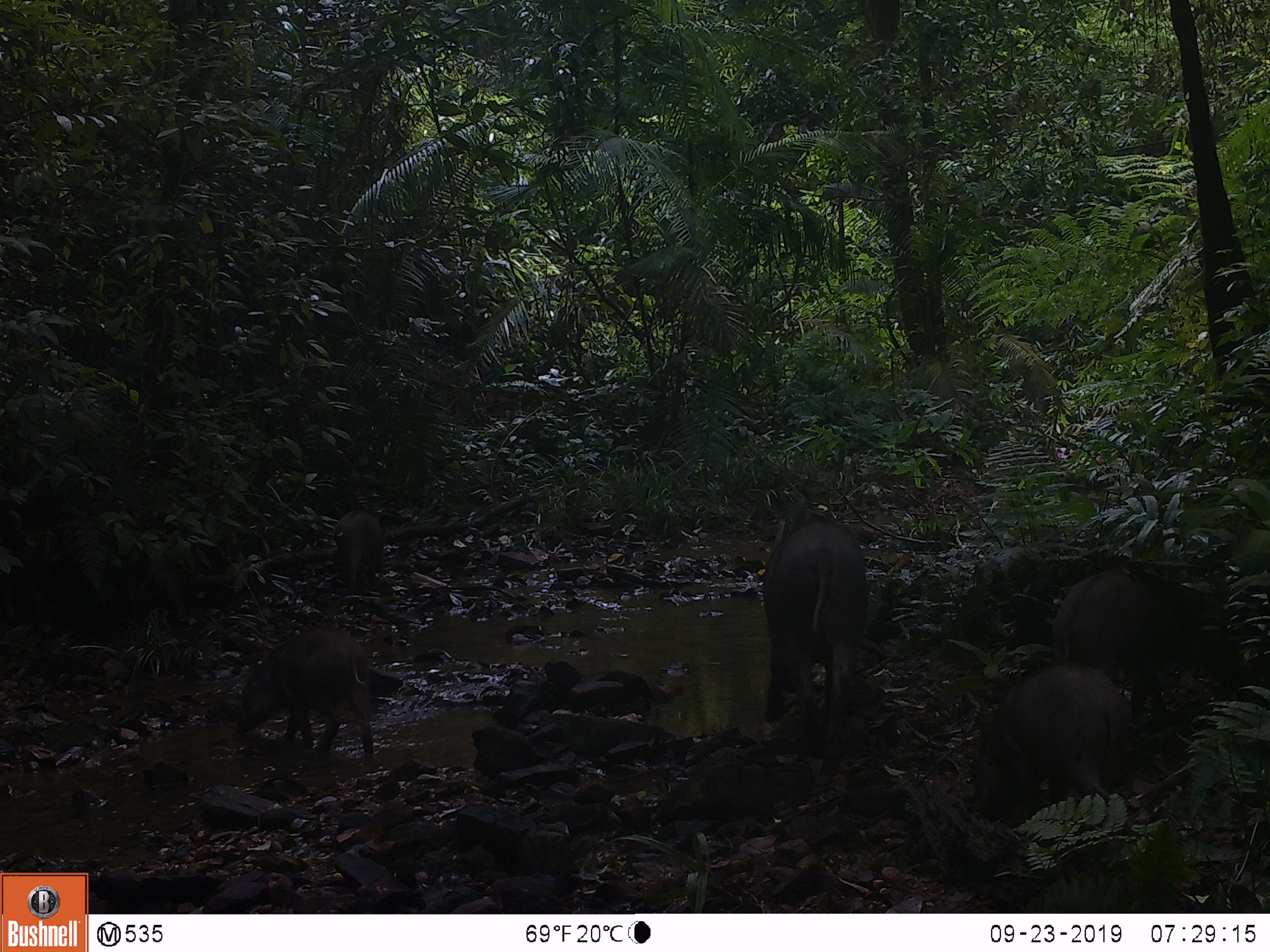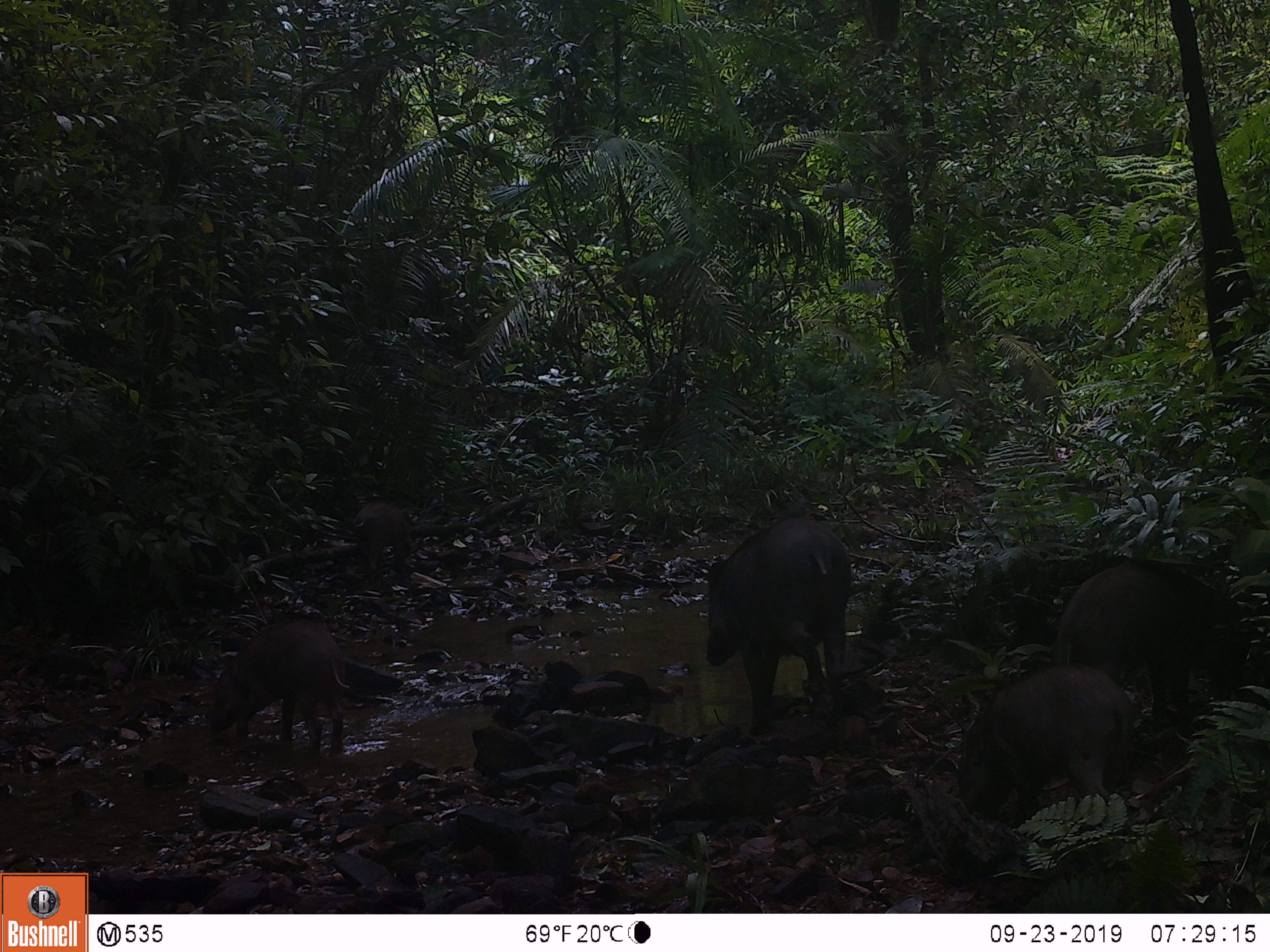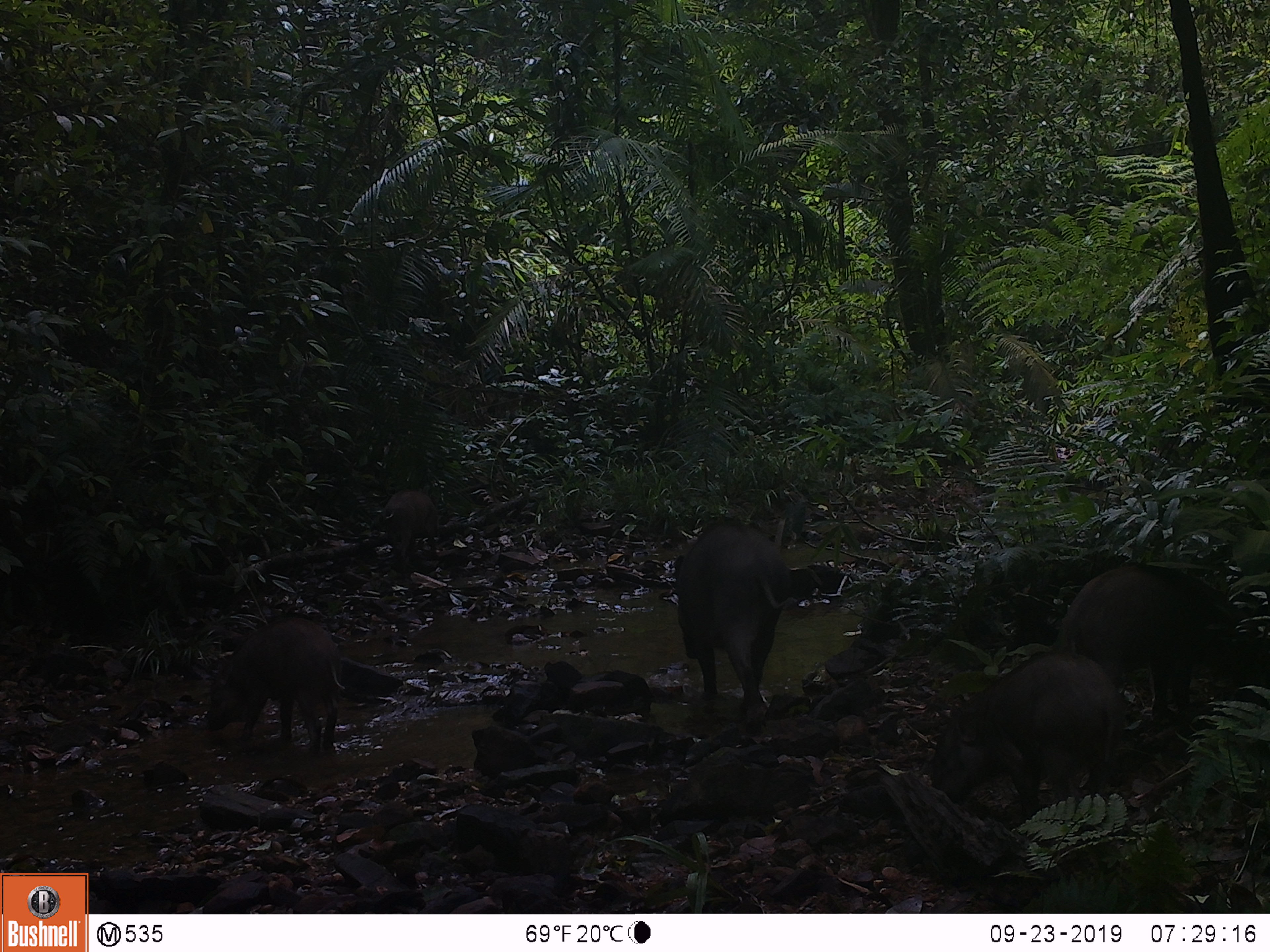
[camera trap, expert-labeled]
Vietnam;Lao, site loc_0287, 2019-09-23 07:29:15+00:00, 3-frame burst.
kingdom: Animalia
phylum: Chordata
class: Mammalia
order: Artiodactyla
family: Suidae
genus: Sus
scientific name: Sus scrofa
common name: eurasian wild pig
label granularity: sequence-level